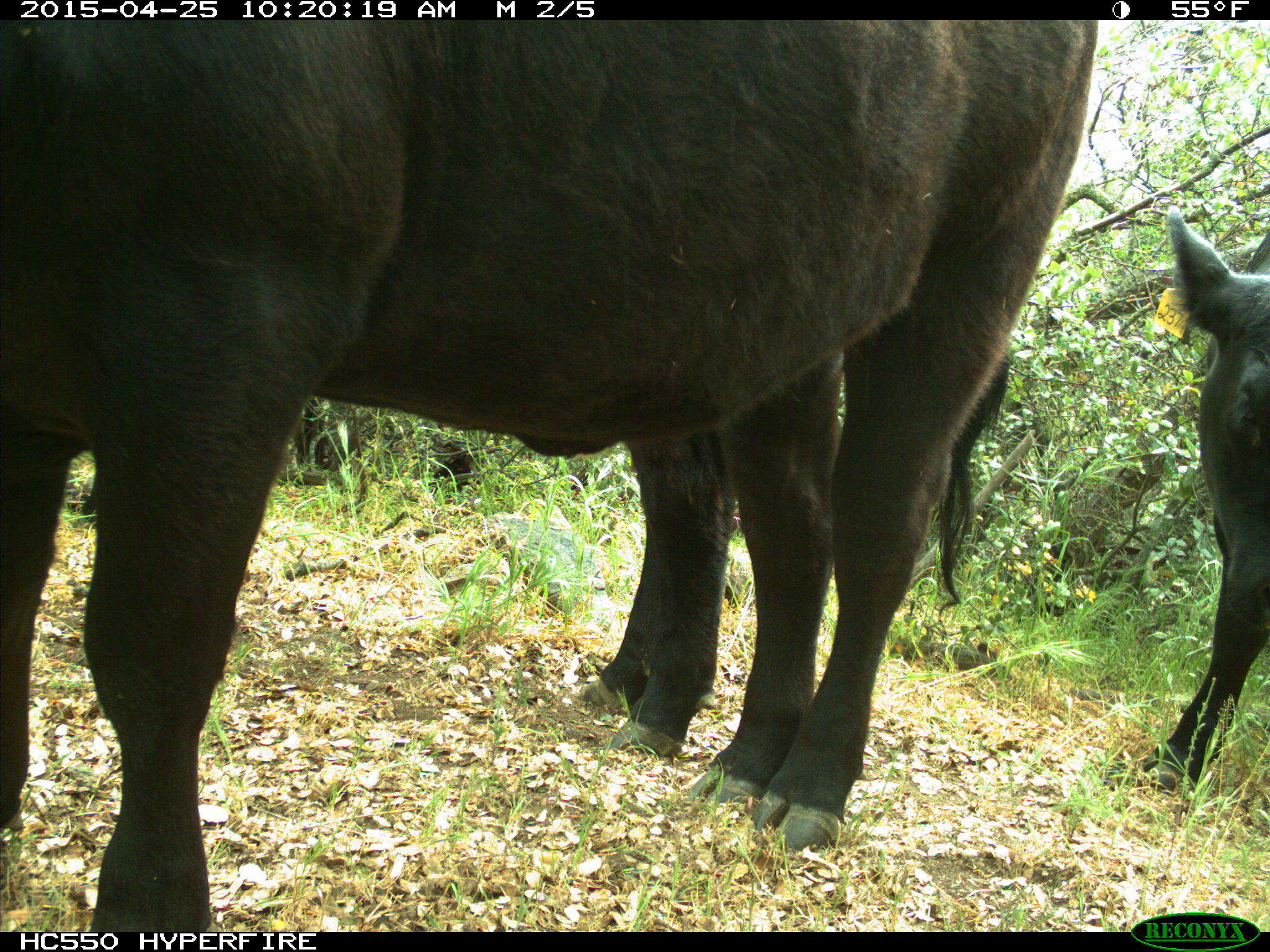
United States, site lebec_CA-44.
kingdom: Animalia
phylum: Chordata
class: Mammalia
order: Artiodactyla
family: Suidae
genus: Sus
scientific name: Sus scrofa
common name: wild boar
Sus scrofa (wild boar).